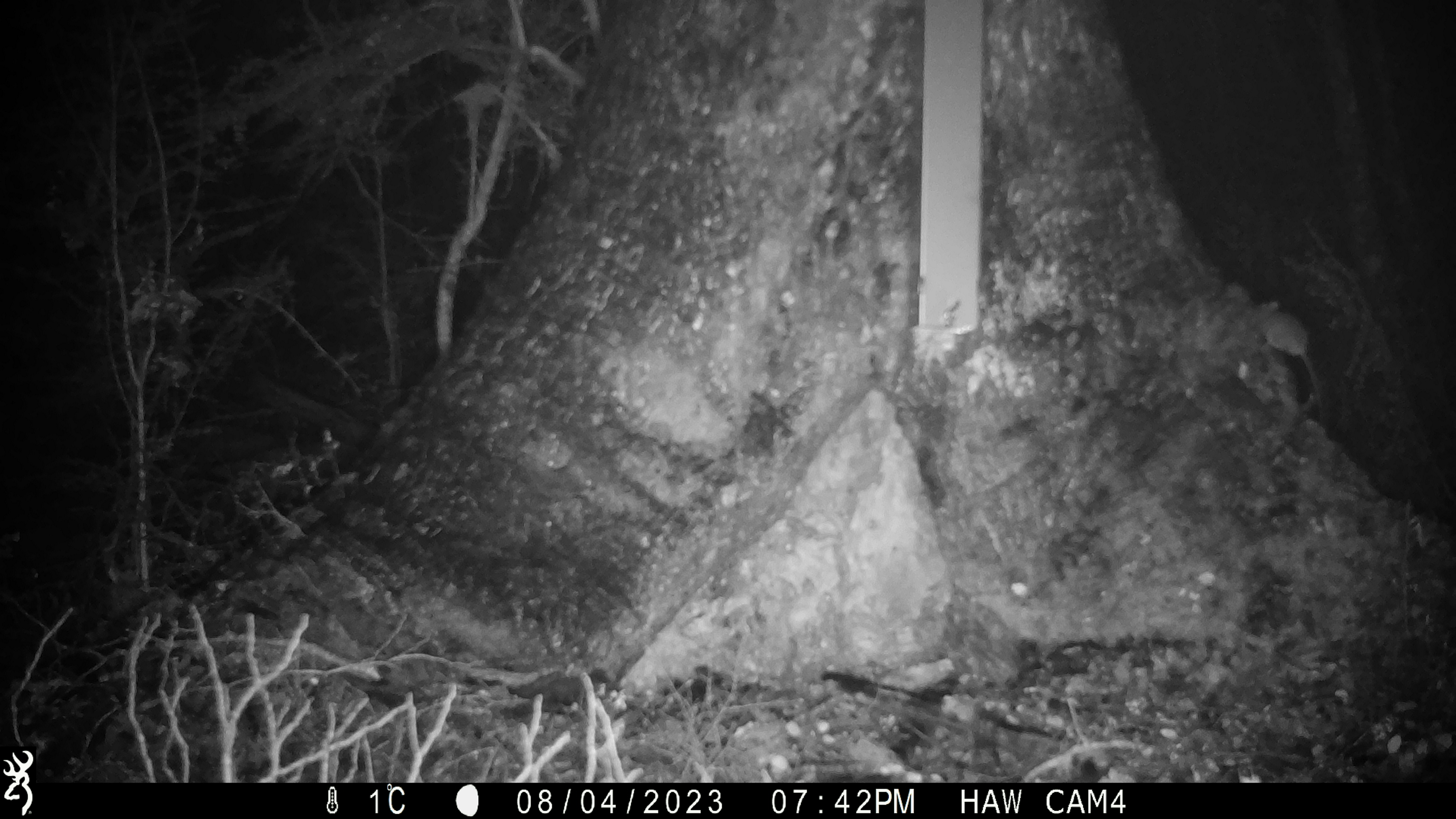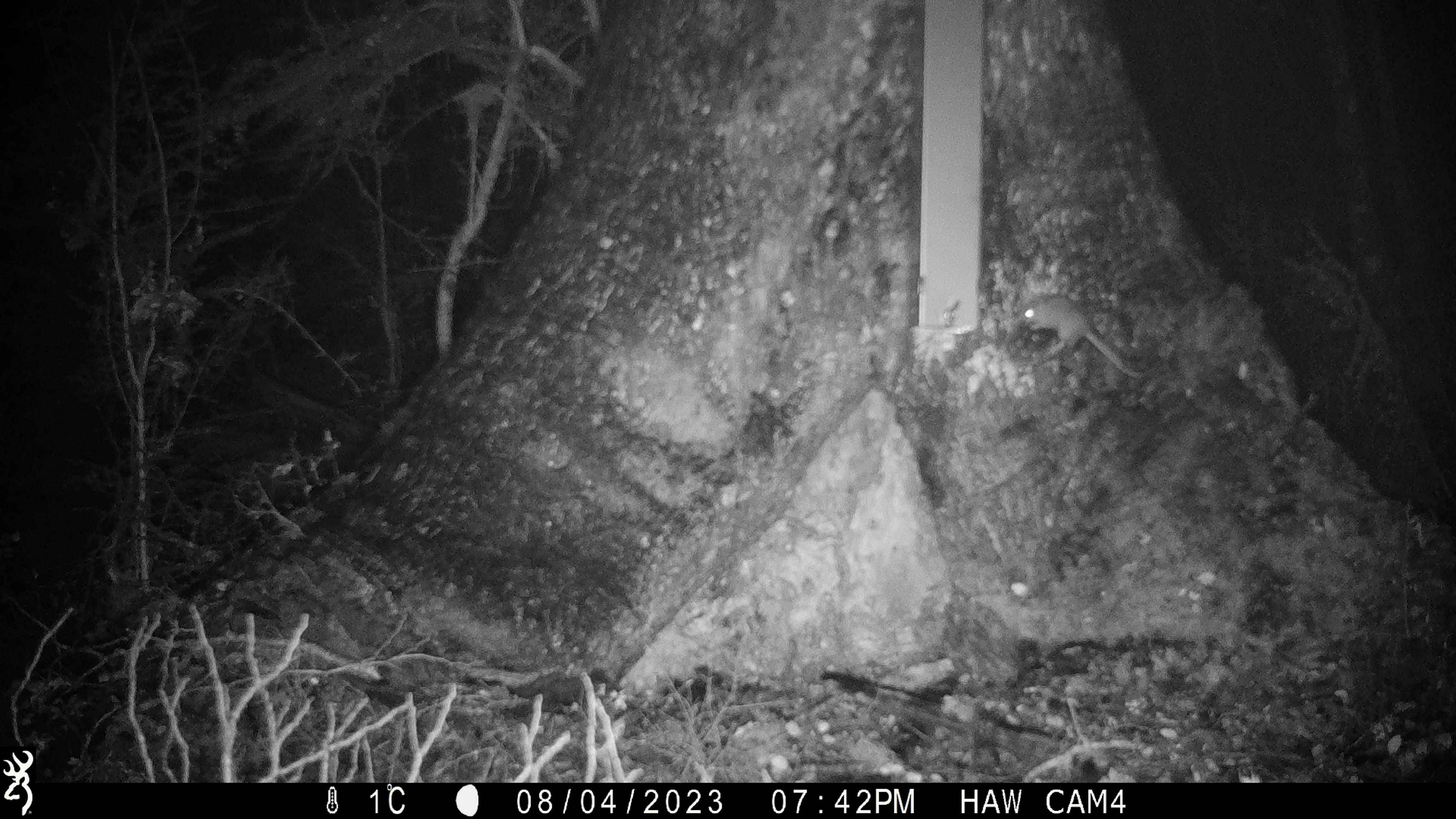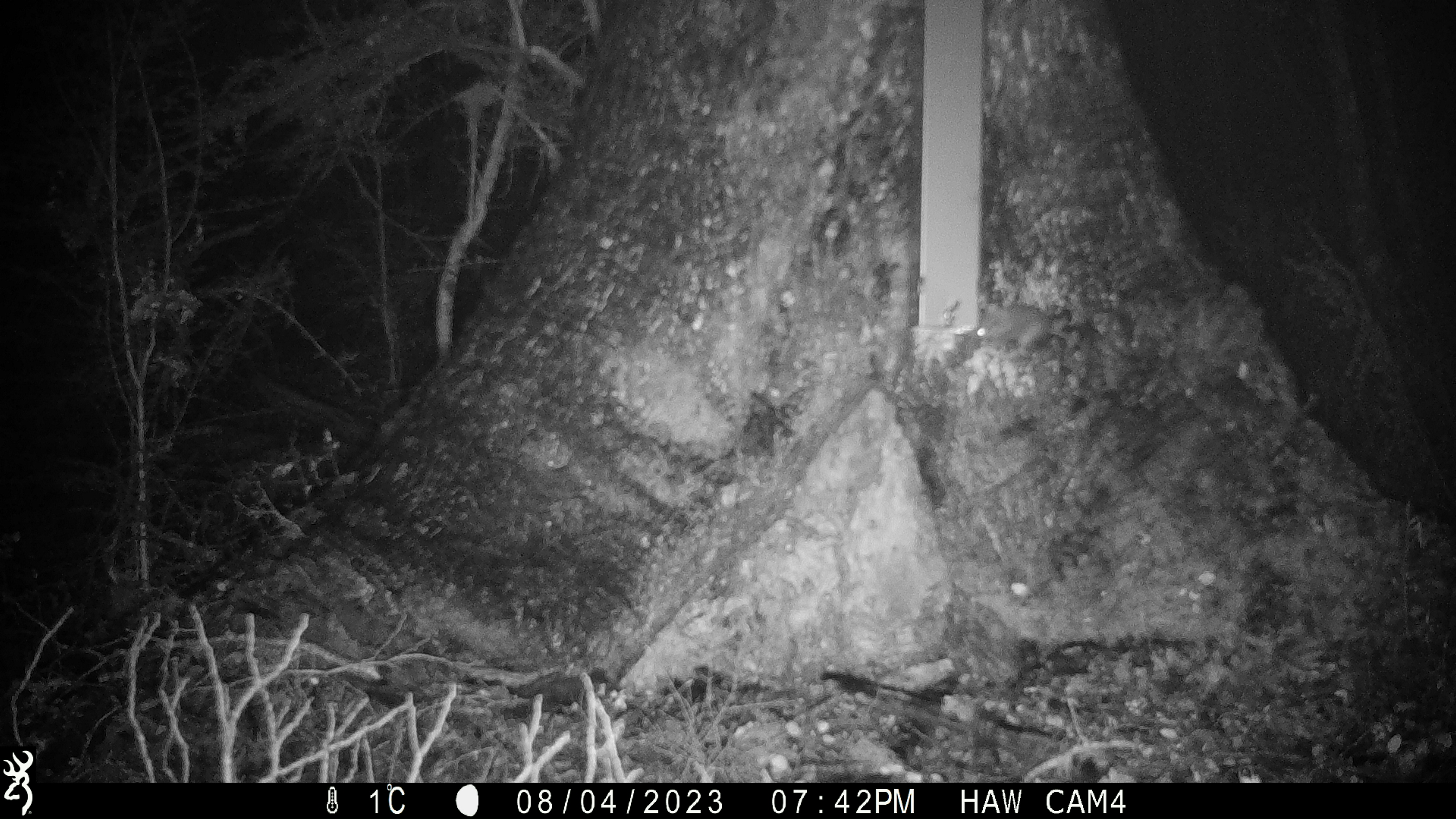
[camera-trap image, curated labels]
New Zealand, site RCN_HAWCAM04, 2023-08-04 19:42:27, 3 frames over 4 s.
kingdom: Animalia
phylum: Chordata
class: Mammalia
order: Rodentia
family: Muridae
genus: Mus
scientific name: Mus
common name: mouse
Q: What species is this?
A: Mouse (Mus).